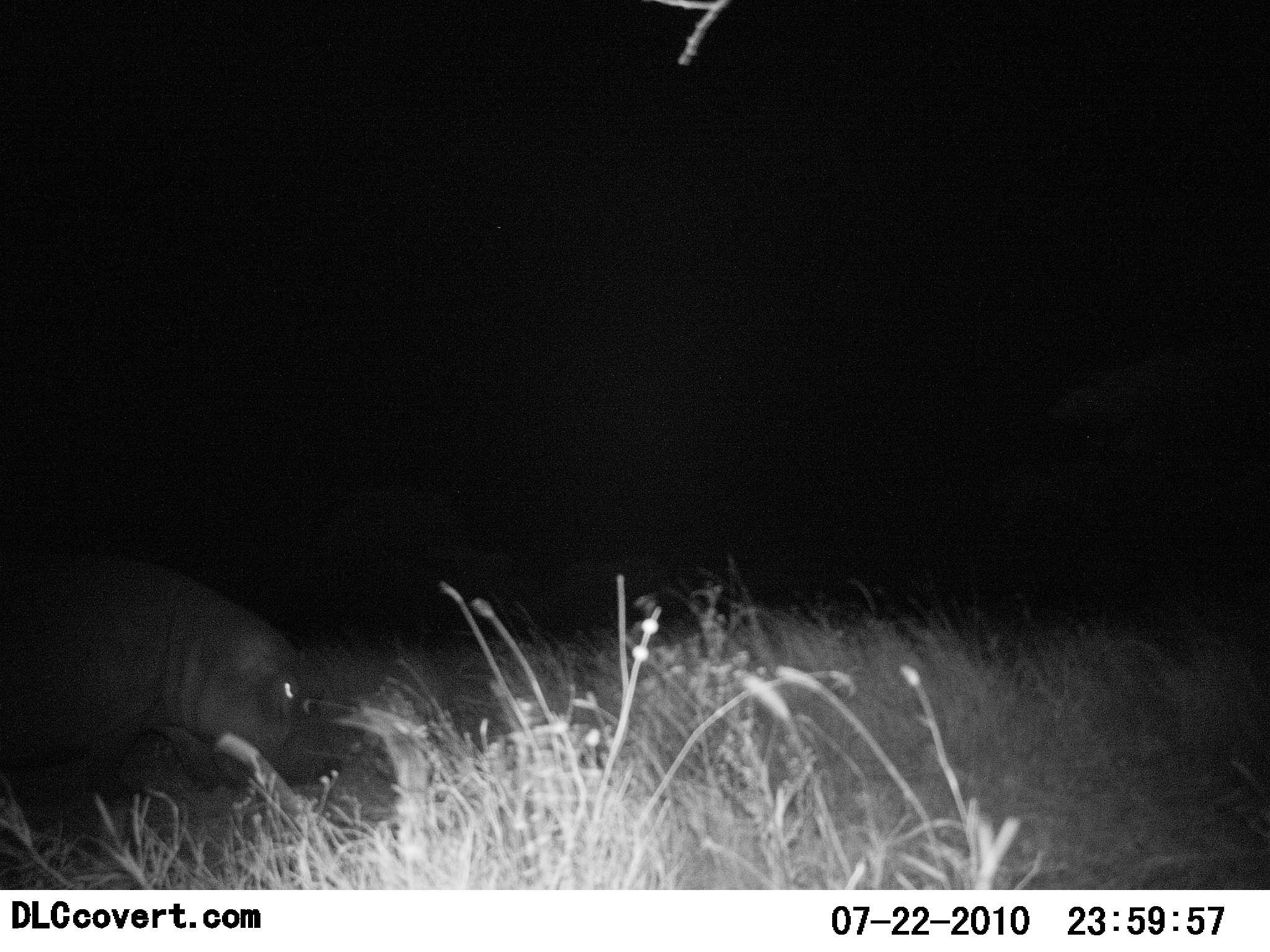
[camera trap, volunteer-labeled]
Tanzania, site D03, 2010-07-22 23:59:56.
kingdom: Animalia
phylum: Chordata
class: Mammalia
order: Artiodactyla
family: Hippopotamidae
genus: Hippopotamus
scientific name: Hippopotamus amphibius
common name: hippopotamus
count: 1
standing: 17%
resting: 0%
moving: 75%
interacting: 0%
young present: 0%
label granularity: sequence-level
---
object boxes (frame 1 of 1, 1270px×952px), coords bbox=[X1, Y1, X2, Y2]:
animal: bbox=[0, 551, 342, 845]